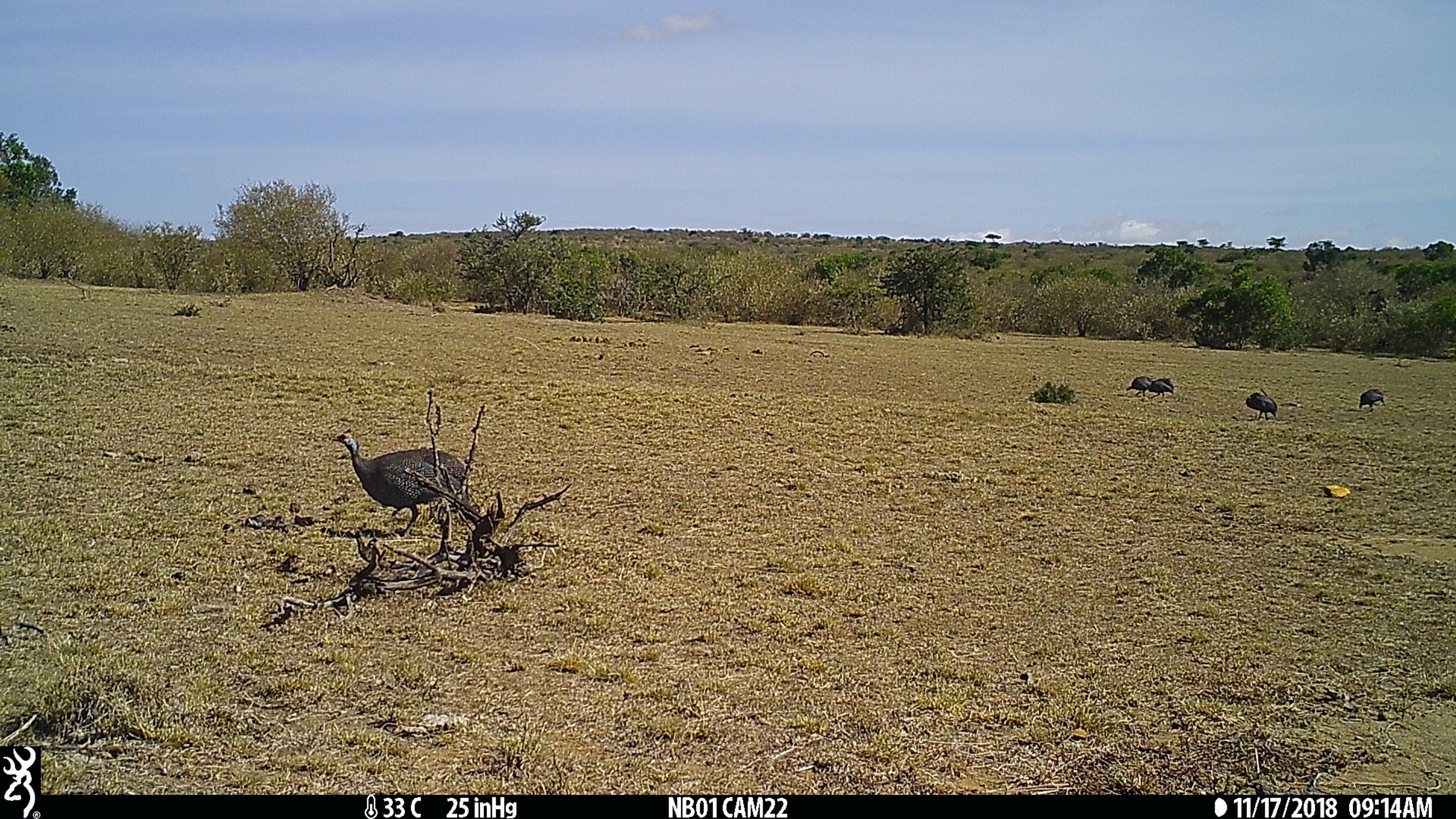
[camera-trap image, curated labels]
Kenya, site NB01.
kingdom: Animalia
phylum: Chordata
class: Aves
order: Galliformes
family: Numididae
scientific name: Numididae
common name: guineafowl